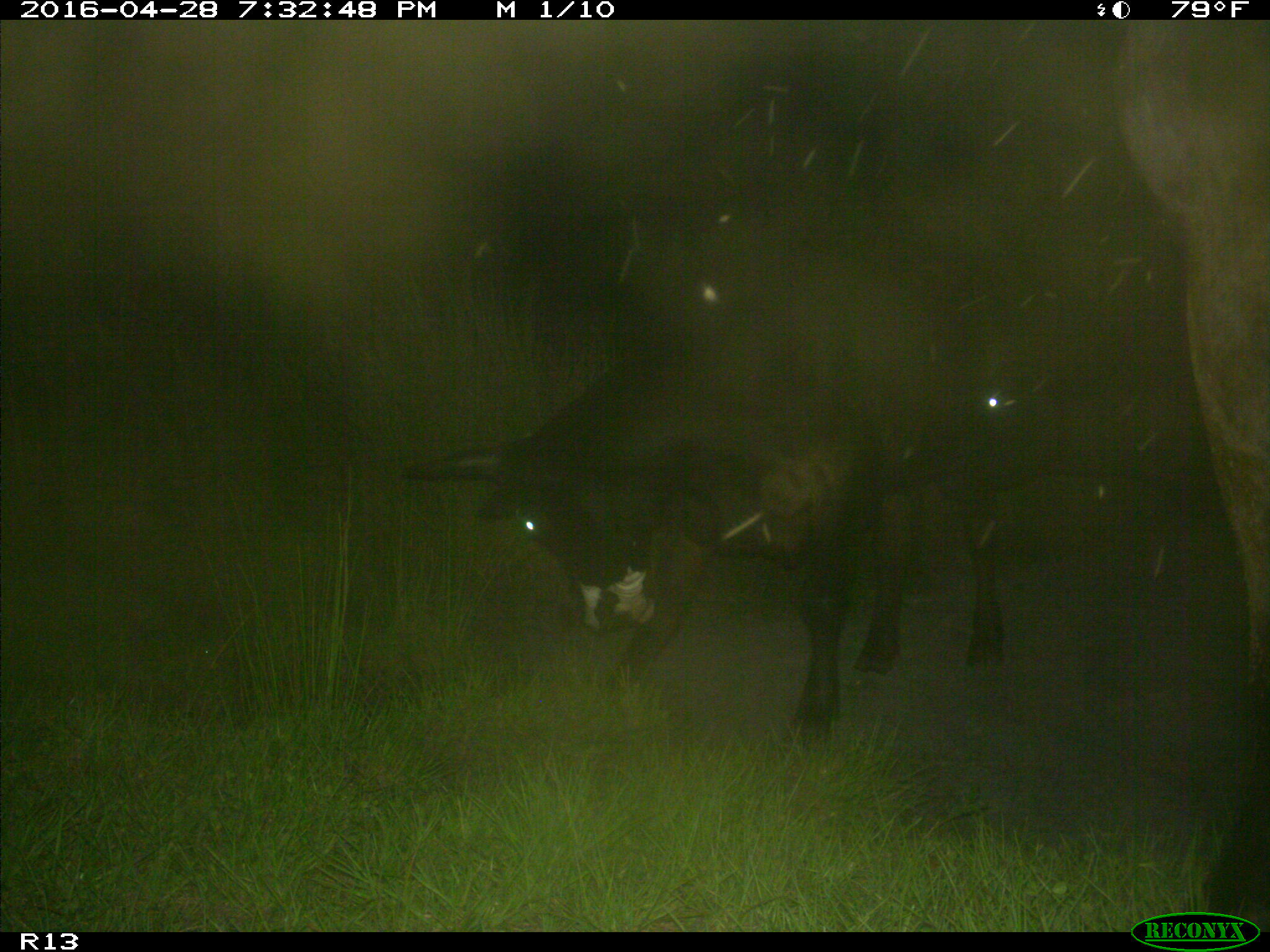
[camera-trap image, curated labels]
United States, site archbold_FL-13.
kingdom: Animalia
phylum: Chordata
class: Mammalia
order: Artiodactyla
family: Bovidae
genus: Bos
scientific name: Bos taurus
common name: domestic cow